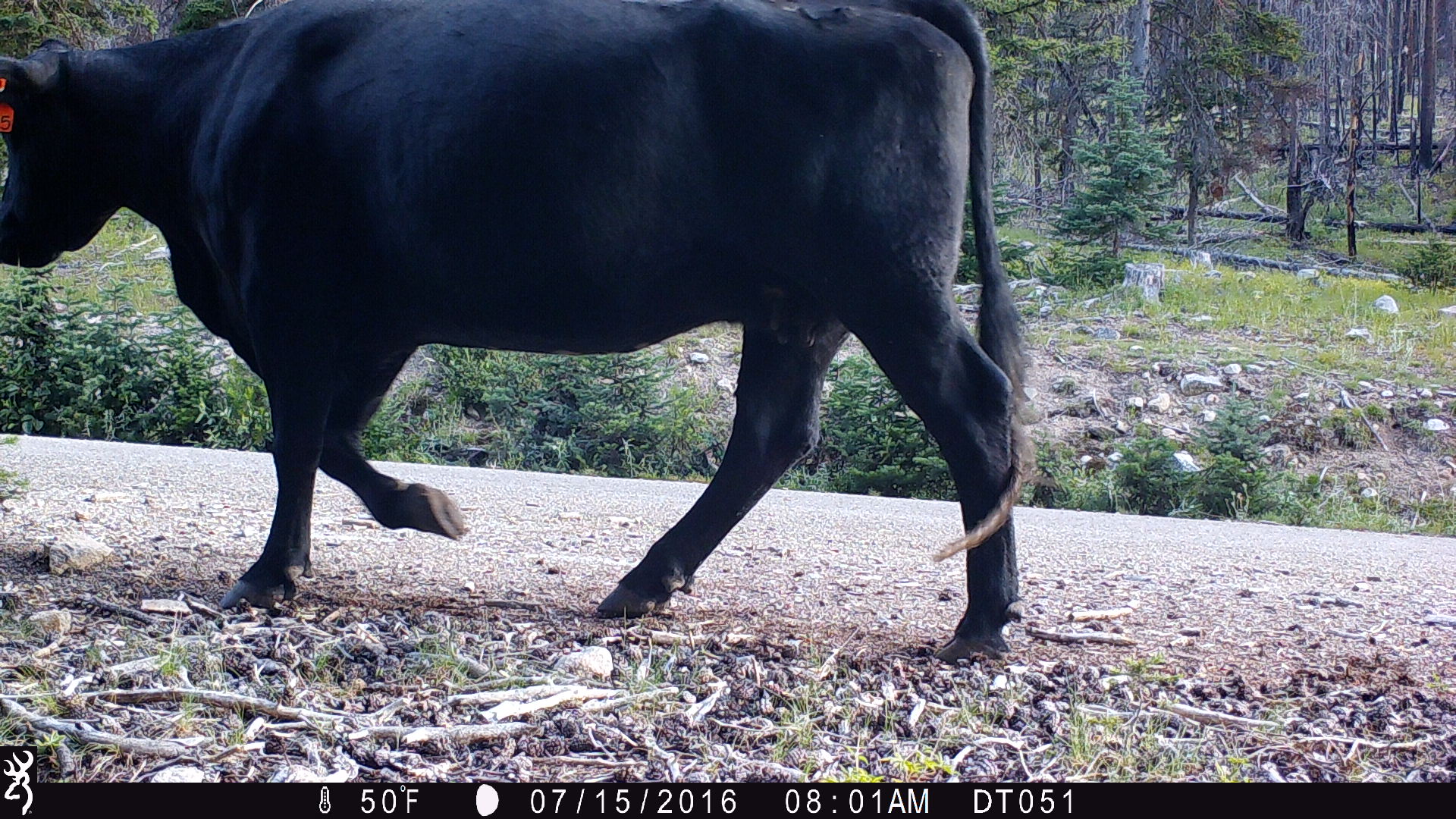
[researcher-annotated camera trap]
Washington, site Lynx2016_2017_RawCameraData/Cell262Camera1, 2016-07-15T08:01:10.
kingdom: Animalia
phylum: Chordata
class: Mammalia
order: Artiodactyla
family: Bovidae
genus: Bos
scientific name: Bos taurus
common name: domestic cattle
Domestic cattle (Bos taurus). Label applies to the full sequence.